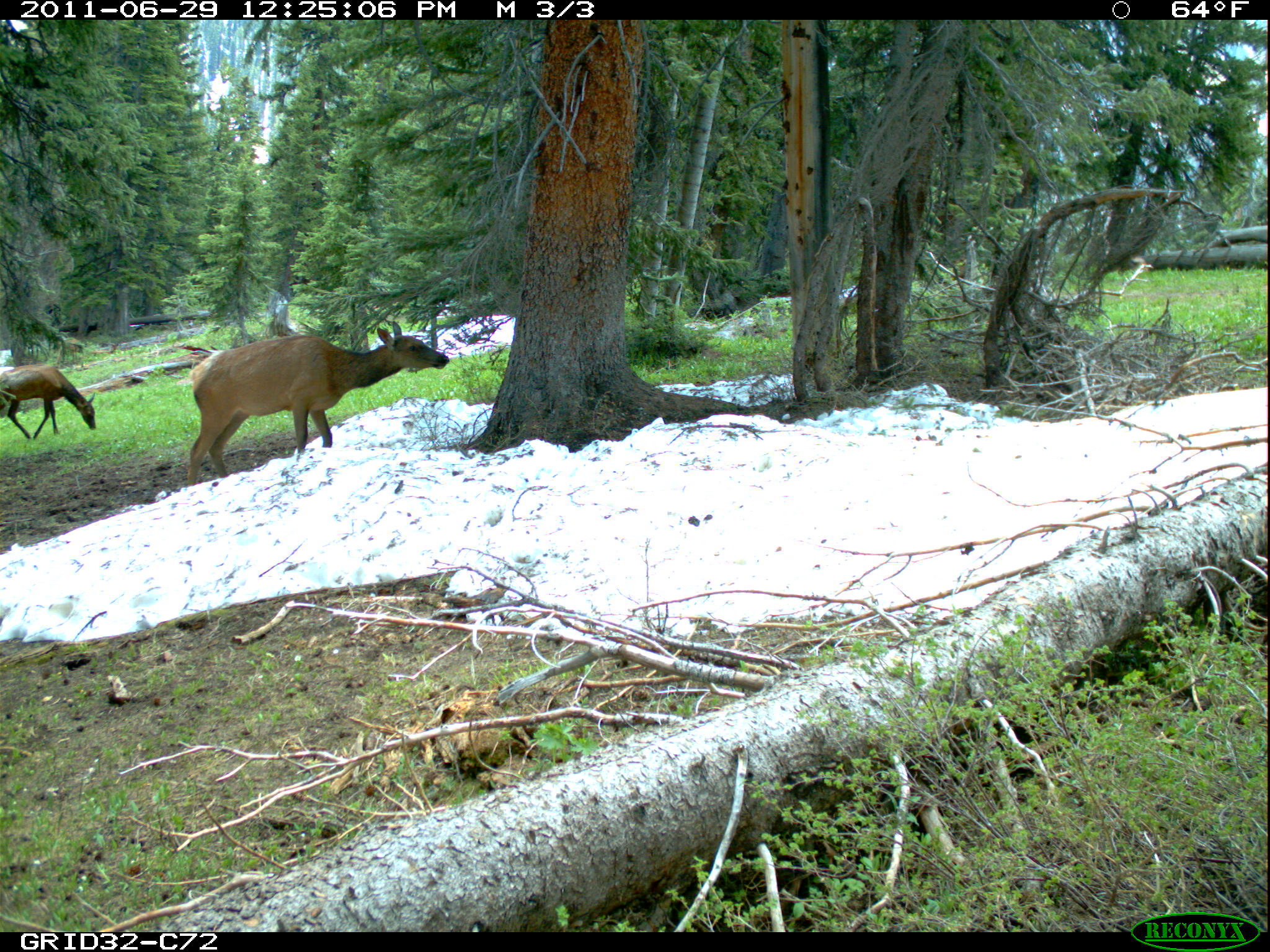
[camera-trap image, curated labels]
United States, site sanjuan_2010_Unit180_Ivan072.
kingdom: Animalia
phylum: Chordata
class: Mammalia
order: Artiodactyla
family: Cervidae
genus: Cervus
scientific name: Cervus elaphus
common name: red deer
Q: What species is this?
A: Cervus elaphus (red deer).